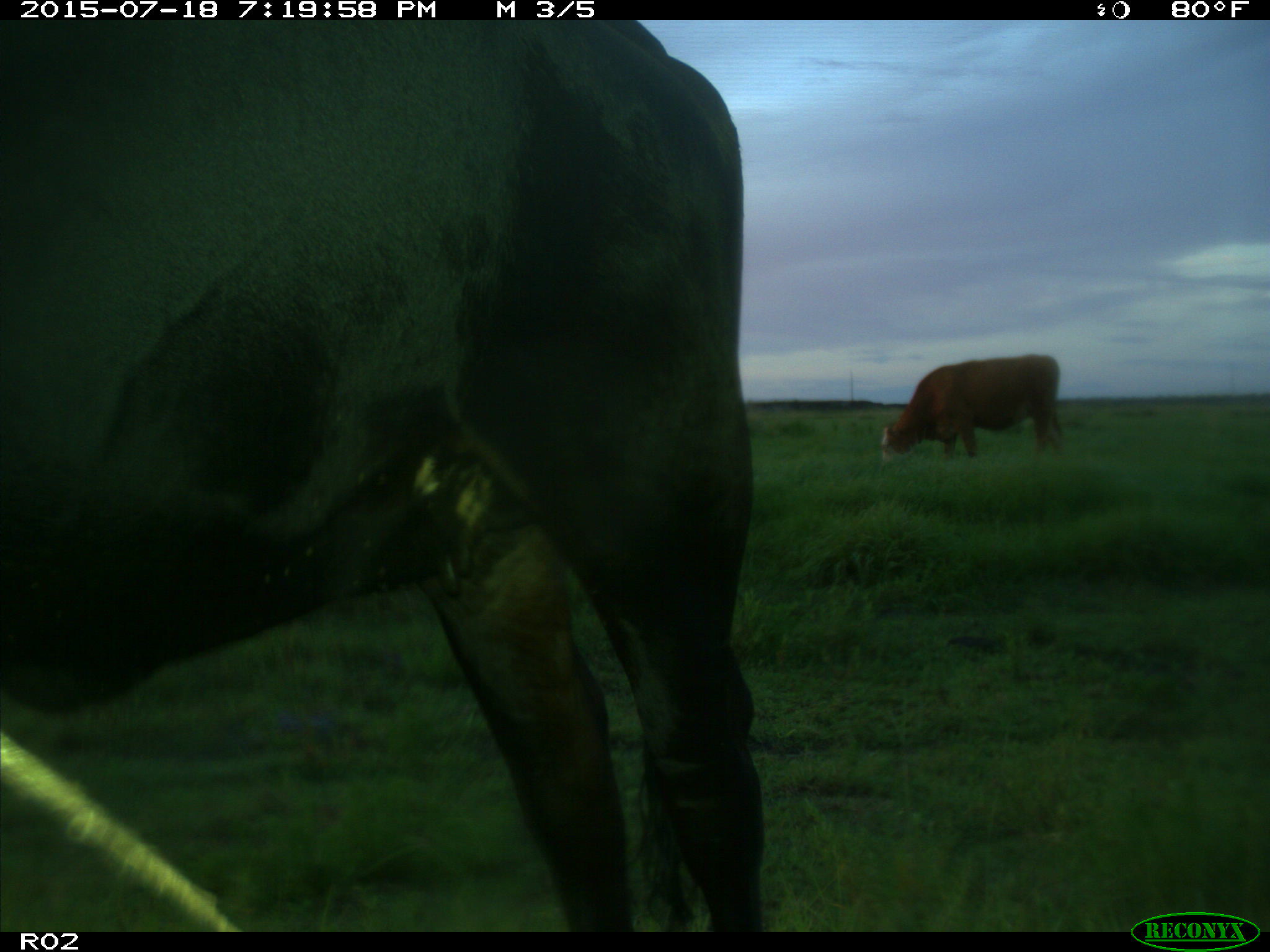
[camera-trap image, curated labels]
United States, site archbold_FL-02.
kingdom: Animalia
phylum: Chordata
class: Mammalia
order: Artiodactyla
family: Bovidae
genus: Bos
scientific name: Bos taurus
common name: domestic cow